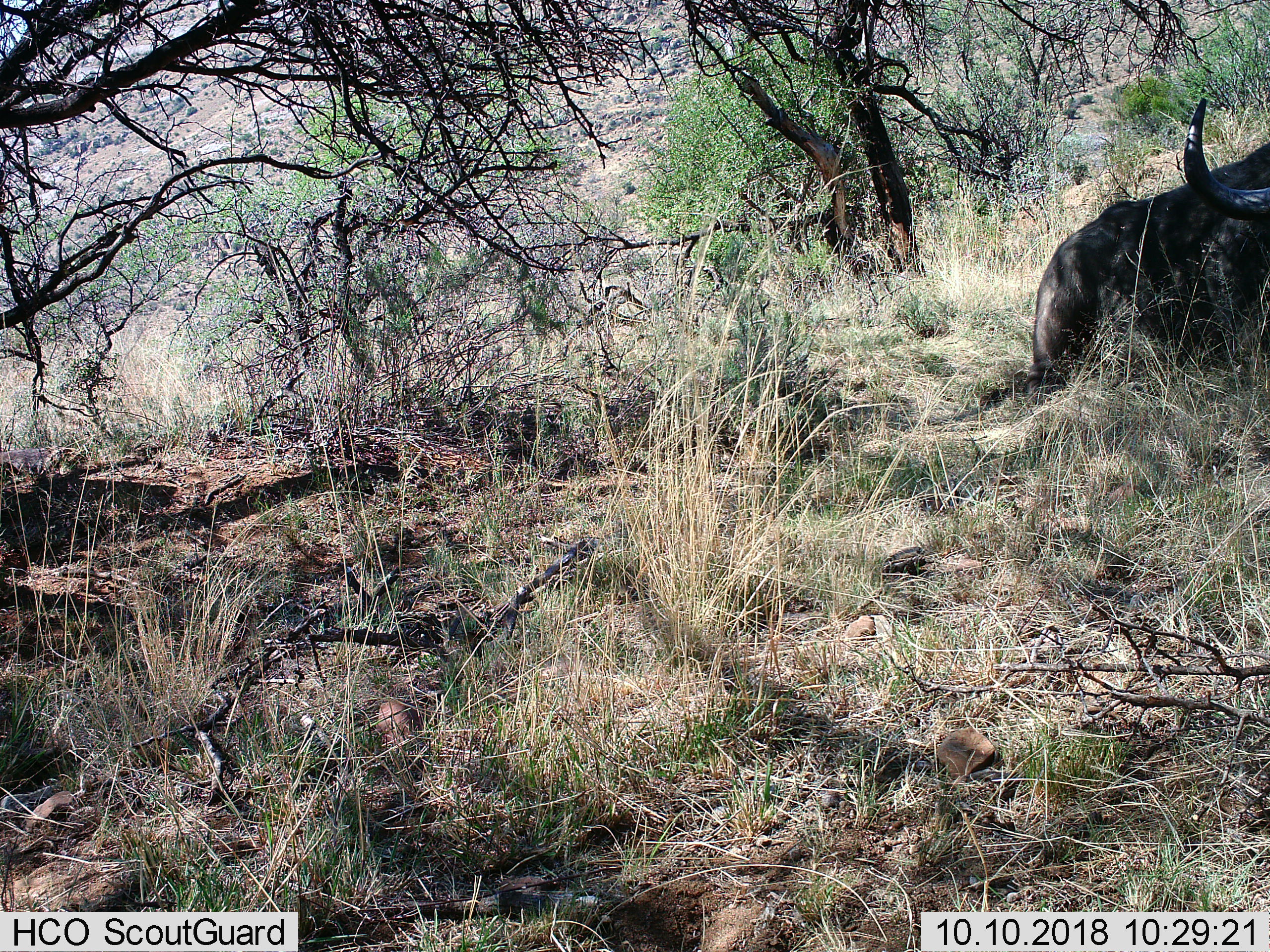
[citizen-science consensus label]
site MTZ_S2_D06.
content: unidentified animal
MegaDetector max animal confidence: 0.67